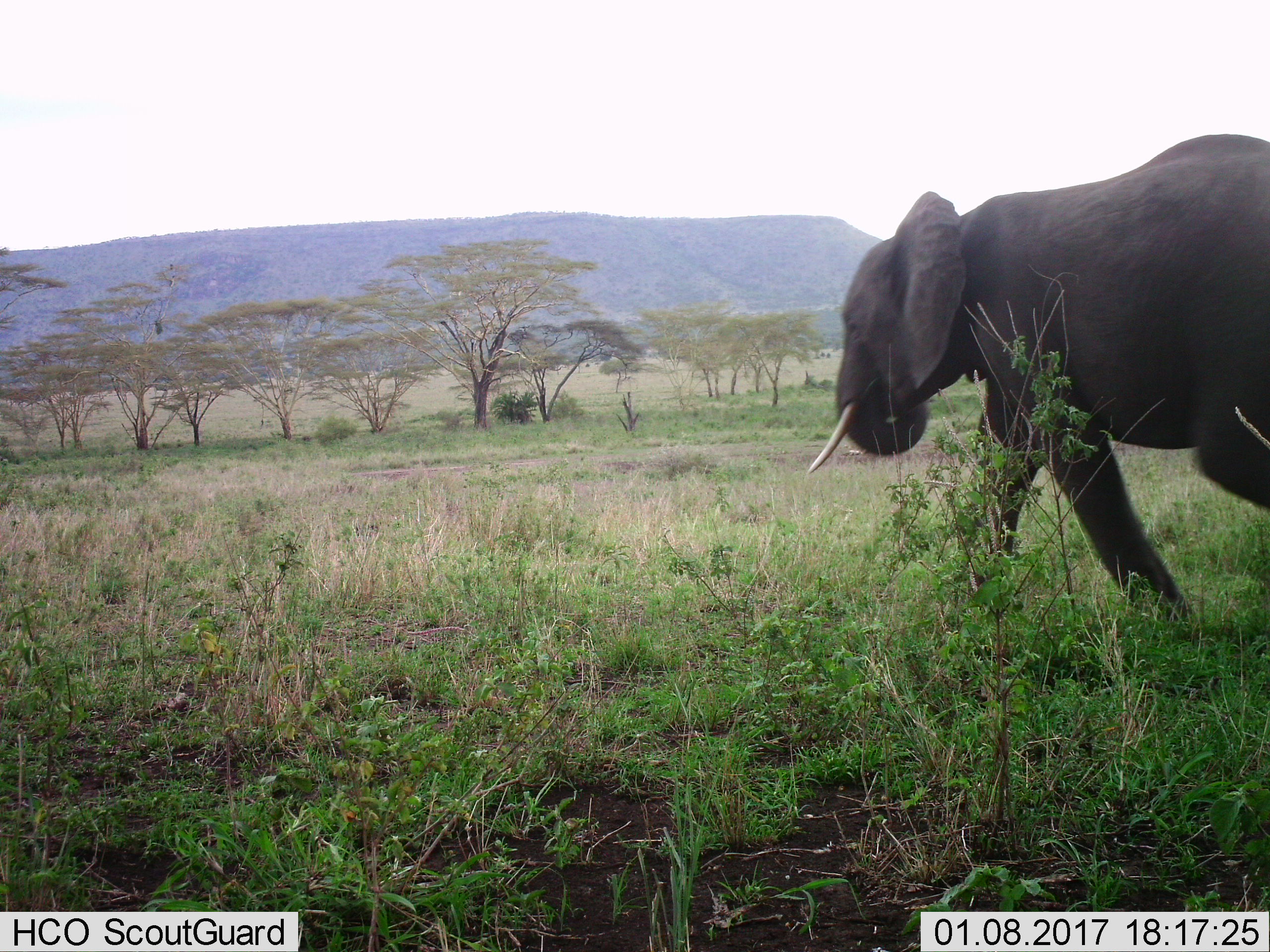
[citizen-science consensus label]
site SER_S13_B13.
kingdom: Animalia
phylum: Chordata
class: Mammalia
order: Proboscidea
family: Elephantidae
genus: Loxodonta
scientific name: Loxodonta africana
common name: african bush elephant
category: elephant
Elephant (african bush elephant) (Loxodonta africana), count 1. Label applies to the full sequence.